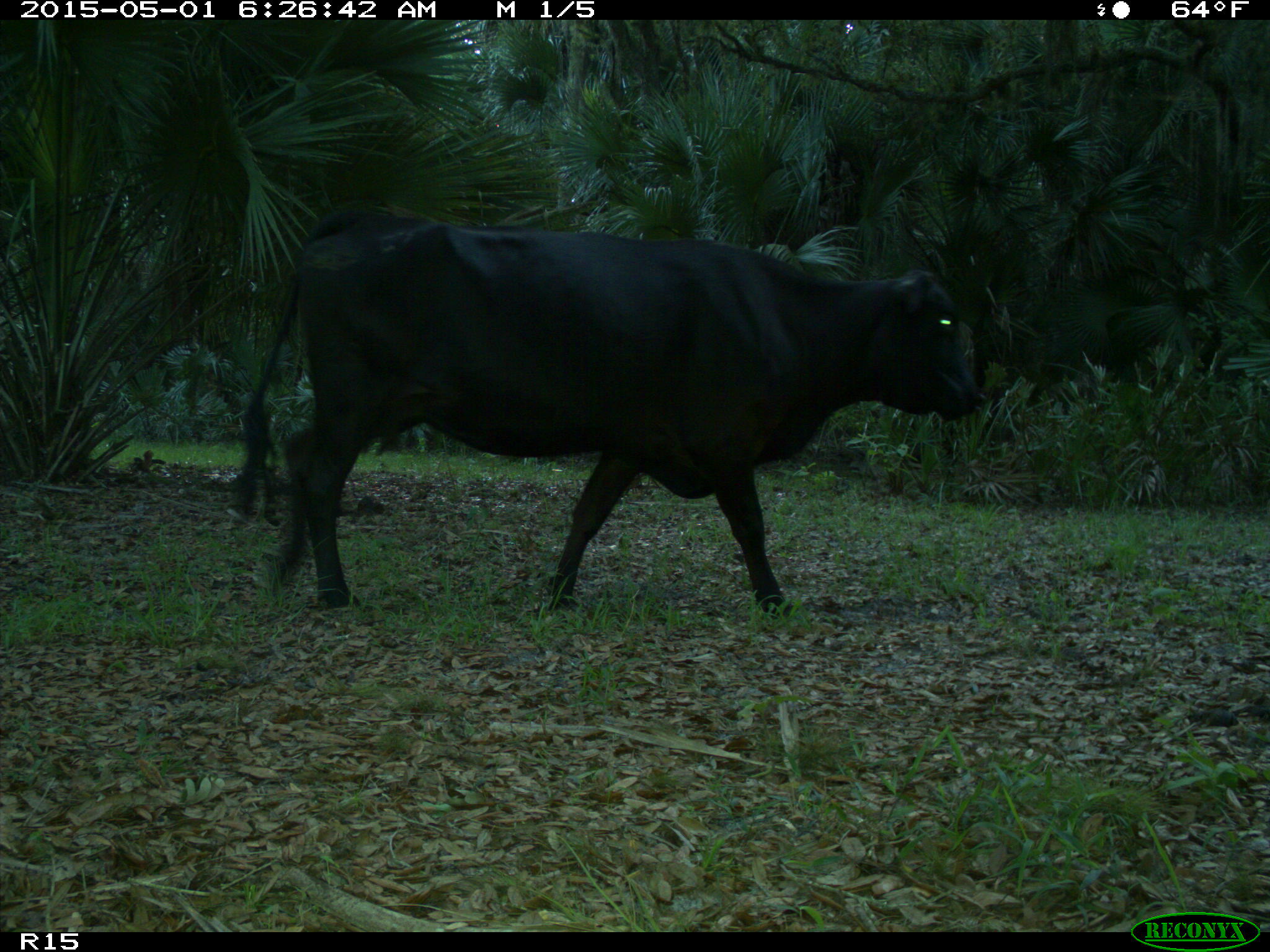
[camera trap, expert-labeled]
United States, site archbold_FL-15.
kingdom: Animalia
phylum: Chordata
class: Mammalia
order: Artiodactyla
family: Bovidae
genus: Bos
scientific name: Bos taurus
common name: domestic cow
Bos taurus (domestic cow).